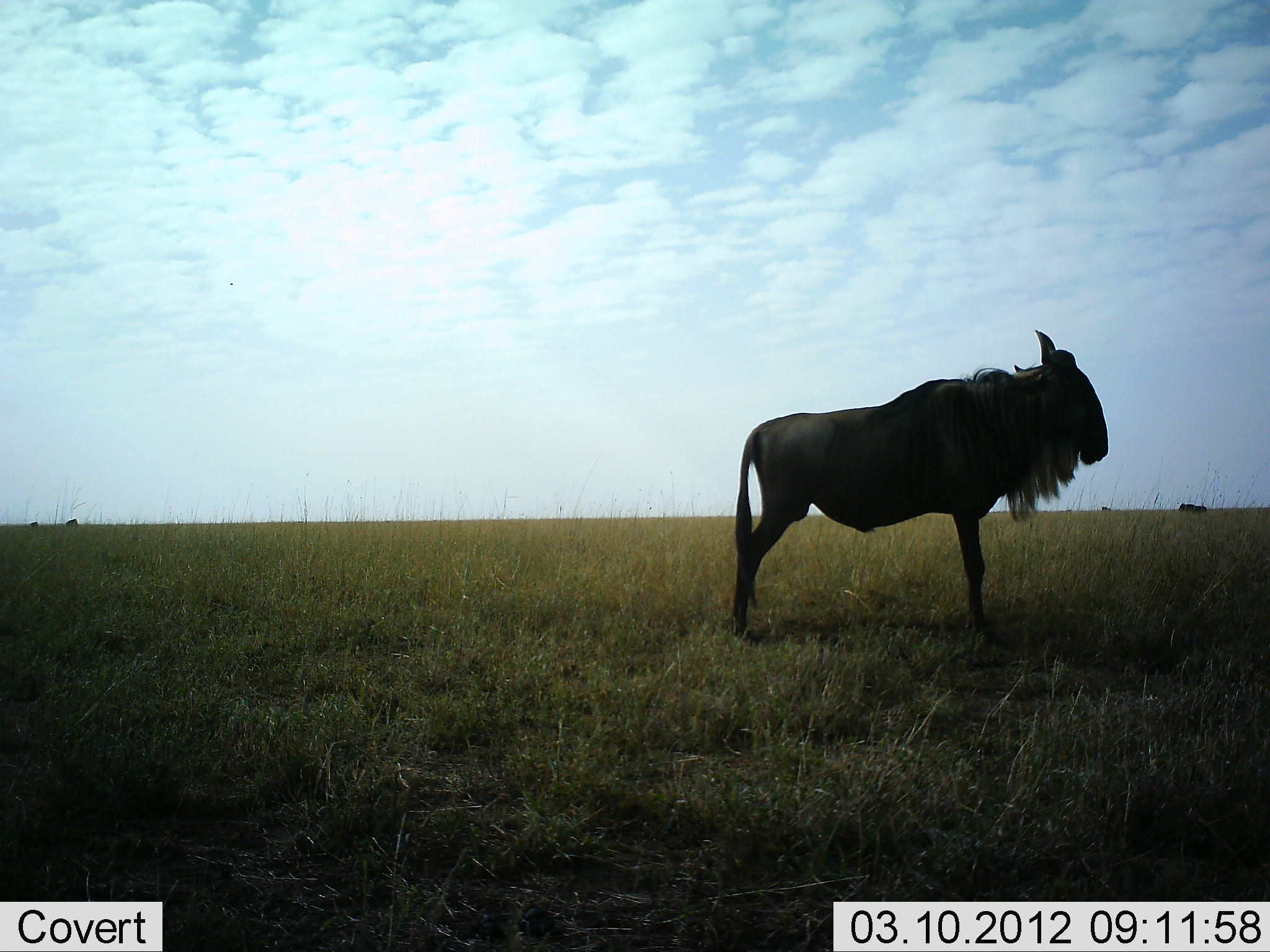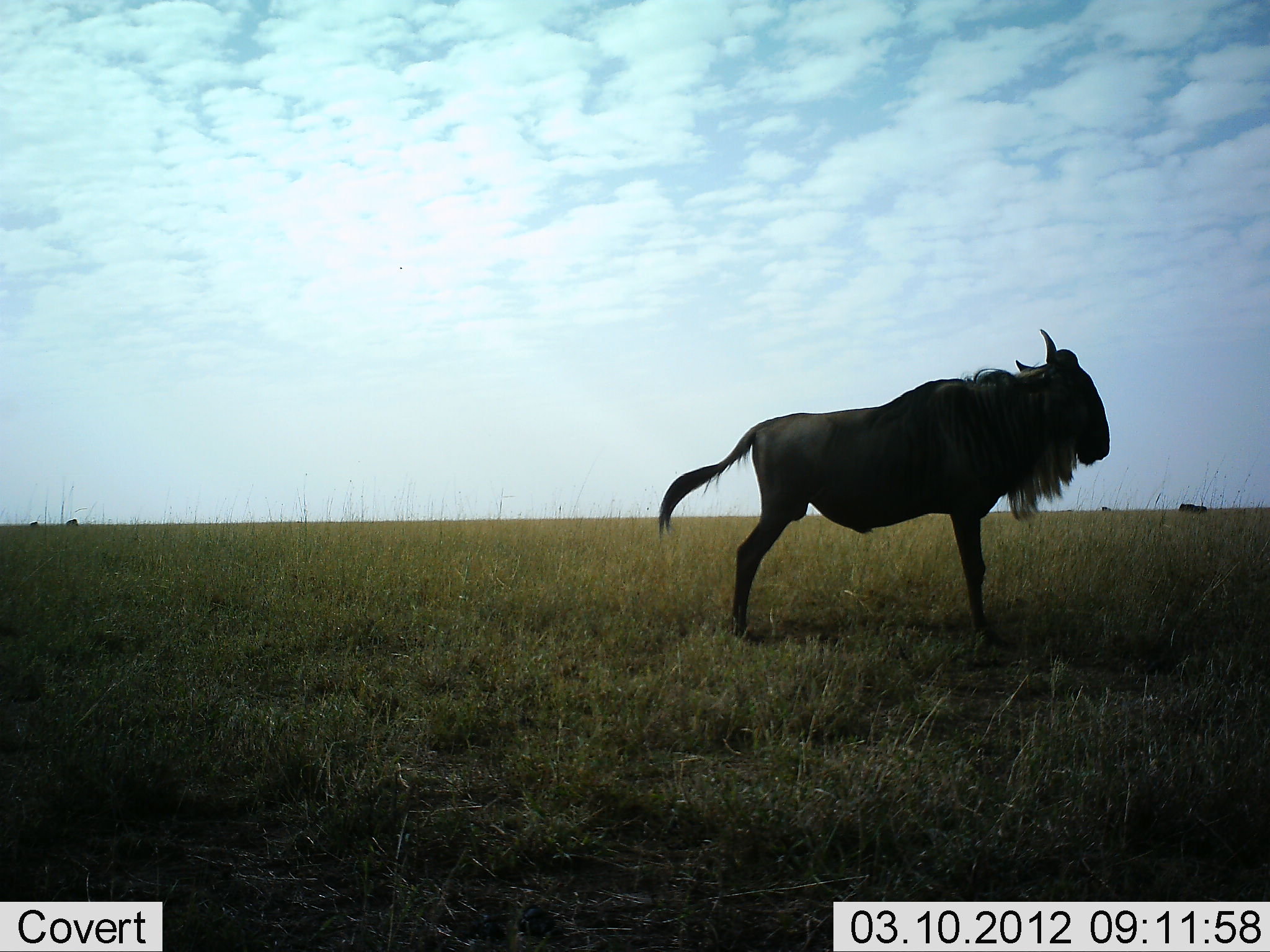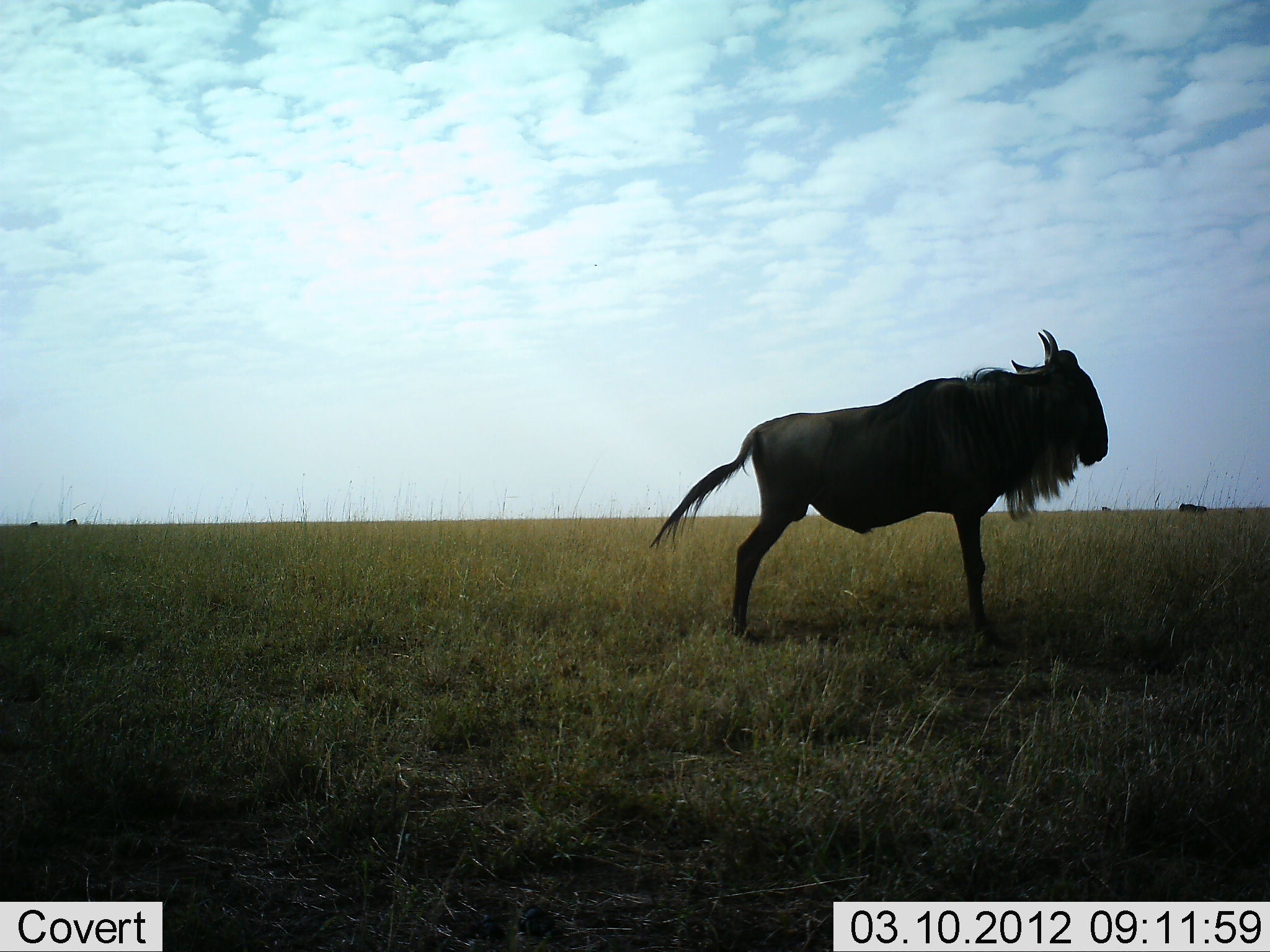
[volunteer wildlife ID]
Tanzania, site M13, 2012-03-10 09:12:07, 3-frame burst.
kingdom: Animalia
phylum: Chordata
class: Mammalia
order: Artiodactyla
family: Bovidae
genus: Connochaetes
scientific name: Connochaetes taurinus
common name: blue wildebeest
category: wildebeest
Wildebeest (blue wildebeest) (Connochaetes taurinus), count 1. Behavior (volunteer vote fractions): standing 94%, resting 6%, moving 0%, interacting 0%. Young present (vote fraction): 0%. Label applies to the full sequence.